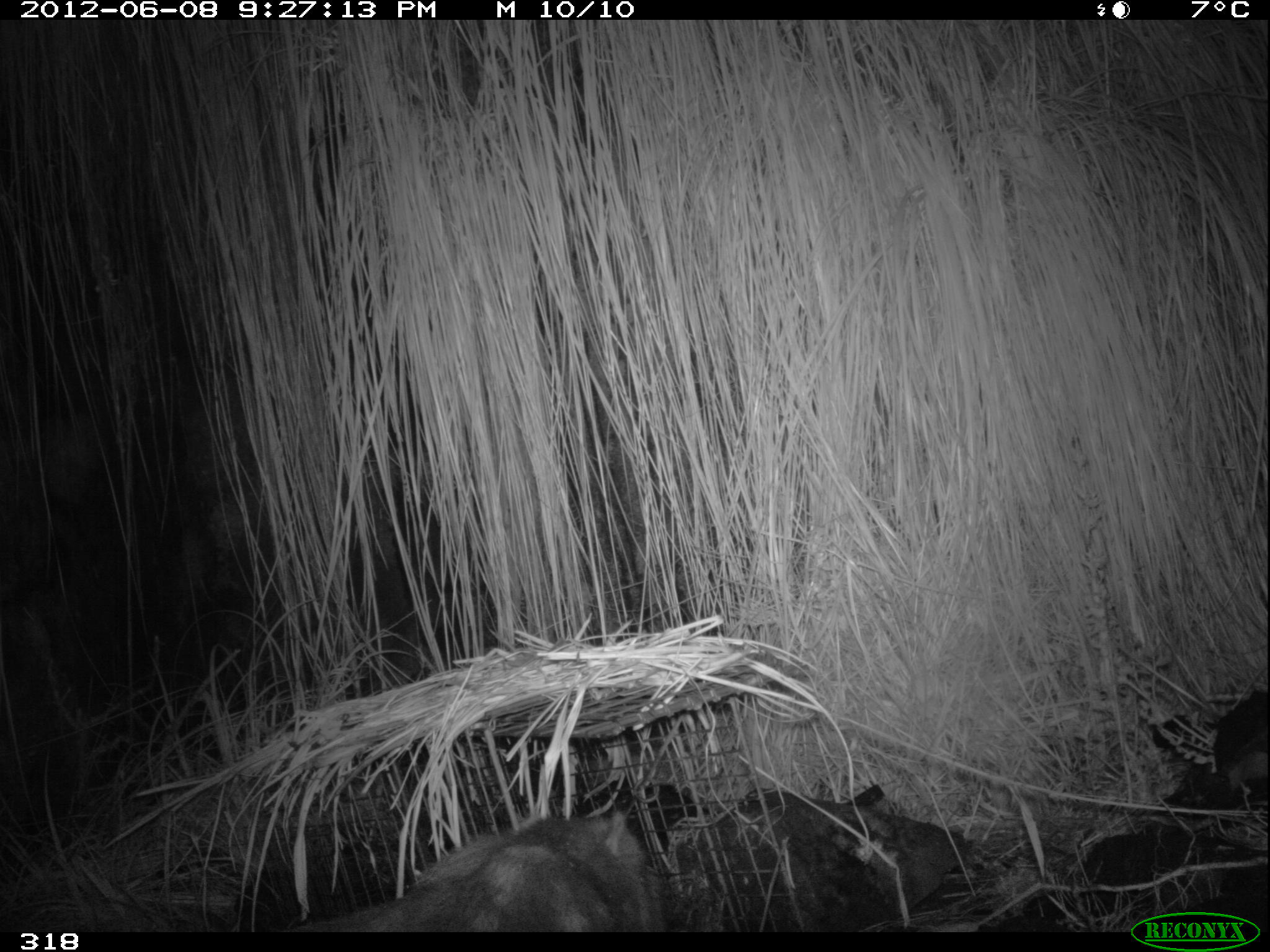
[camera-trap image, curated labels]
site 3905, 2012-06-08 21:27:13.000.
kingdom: Animalia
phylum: Chordata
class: Mammalia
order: Rodentia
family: Cuniculidae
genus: Cuniculus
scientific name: Cuniculus taczanowskii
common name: mountain paca